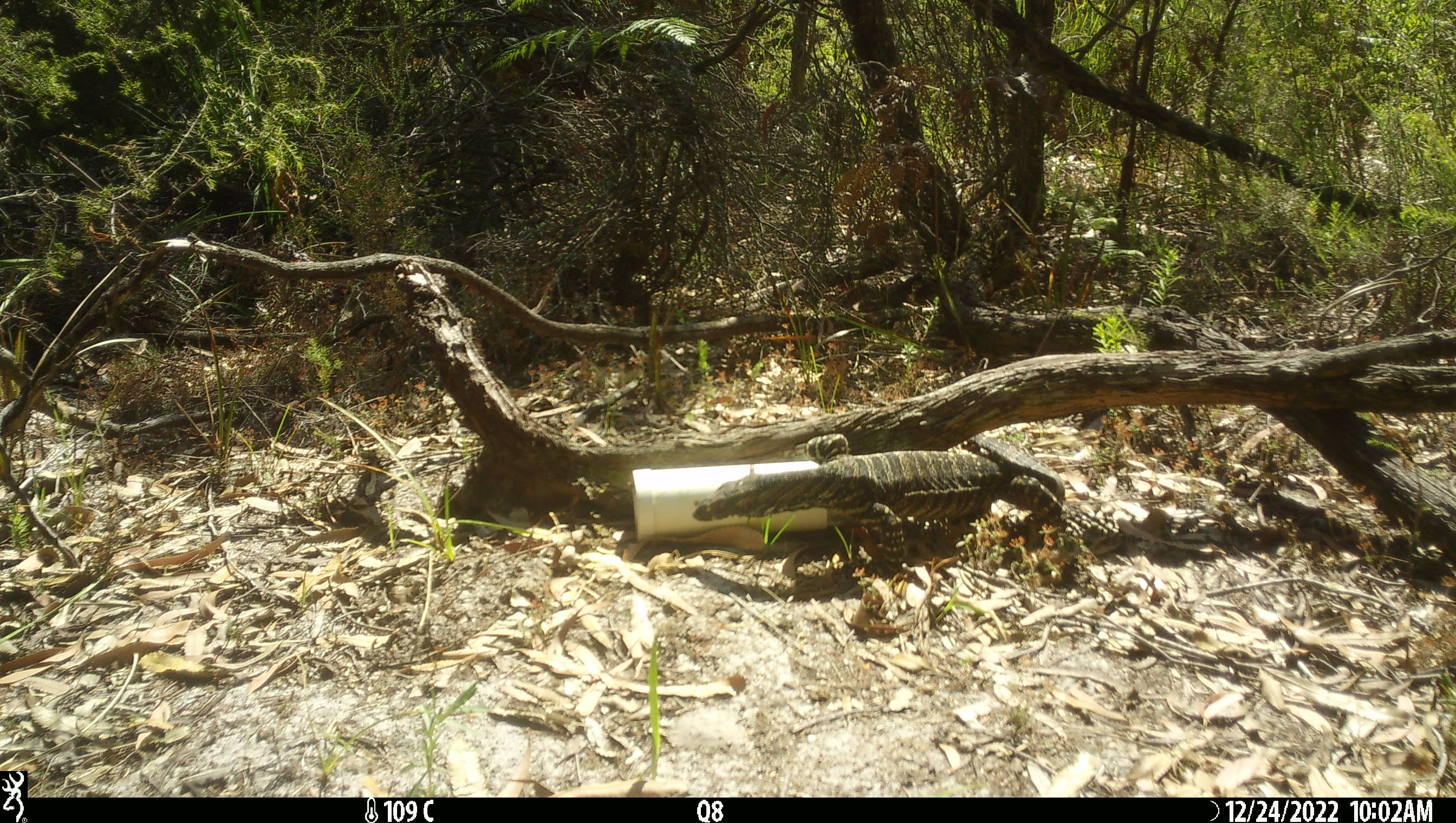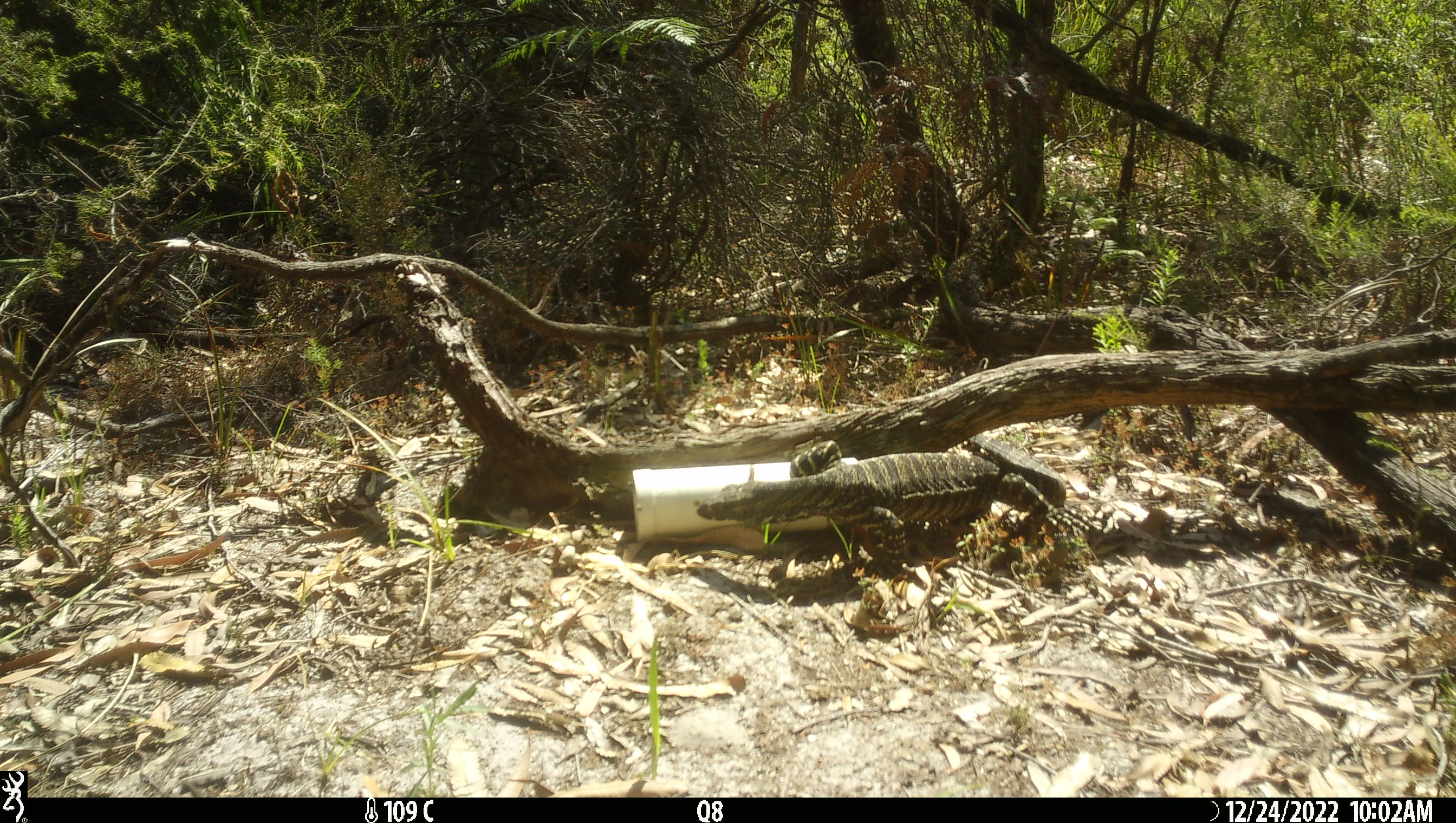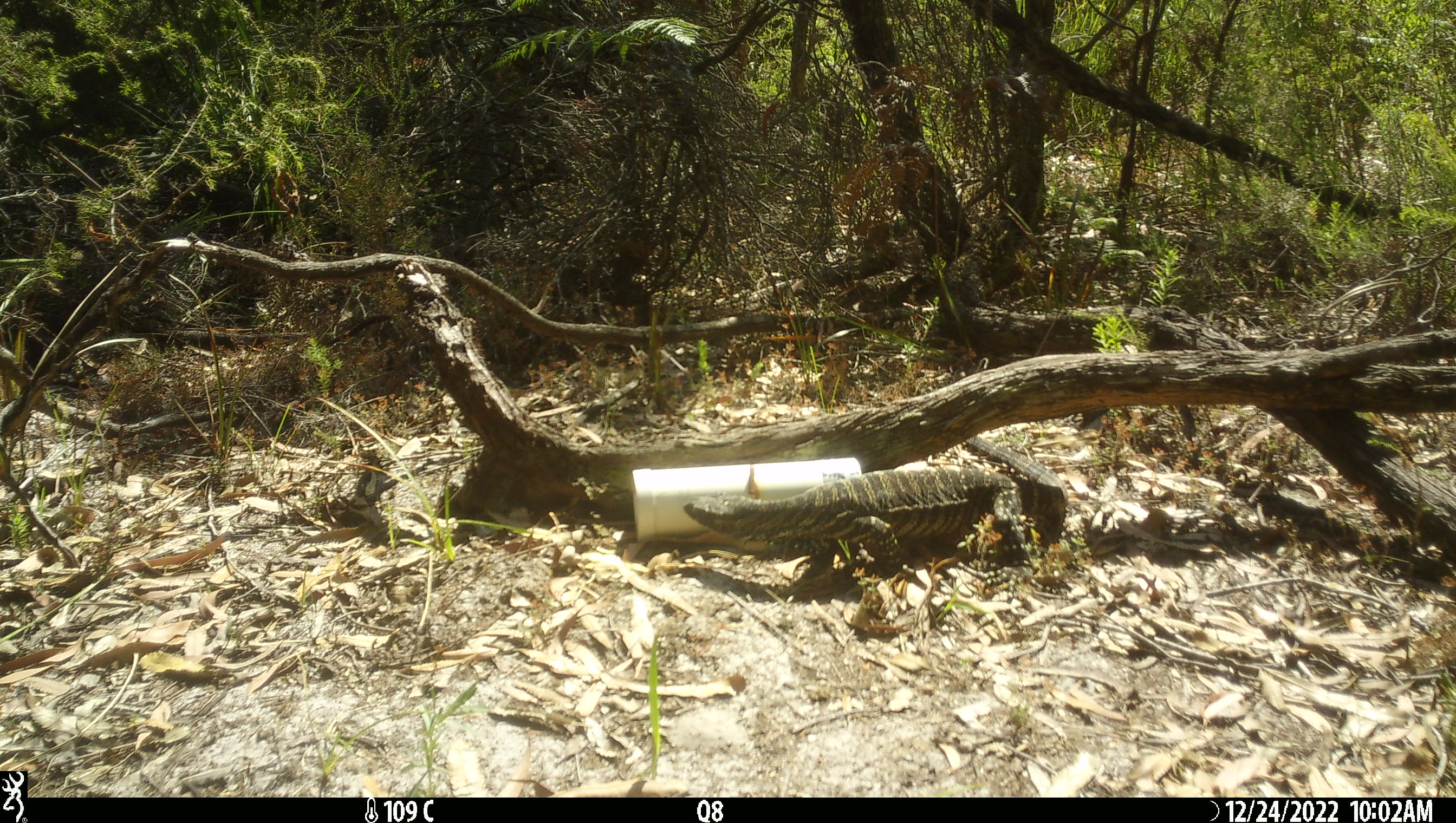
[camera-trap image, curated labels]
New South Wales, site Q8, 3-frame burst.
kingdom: Animalia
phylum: Chordata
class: Reptilia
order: Squamata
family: Varanidae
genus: Varanus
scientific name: Varanus varius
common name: lace monitor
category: goanna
Goanna (lace monitor) (Varanus varius).